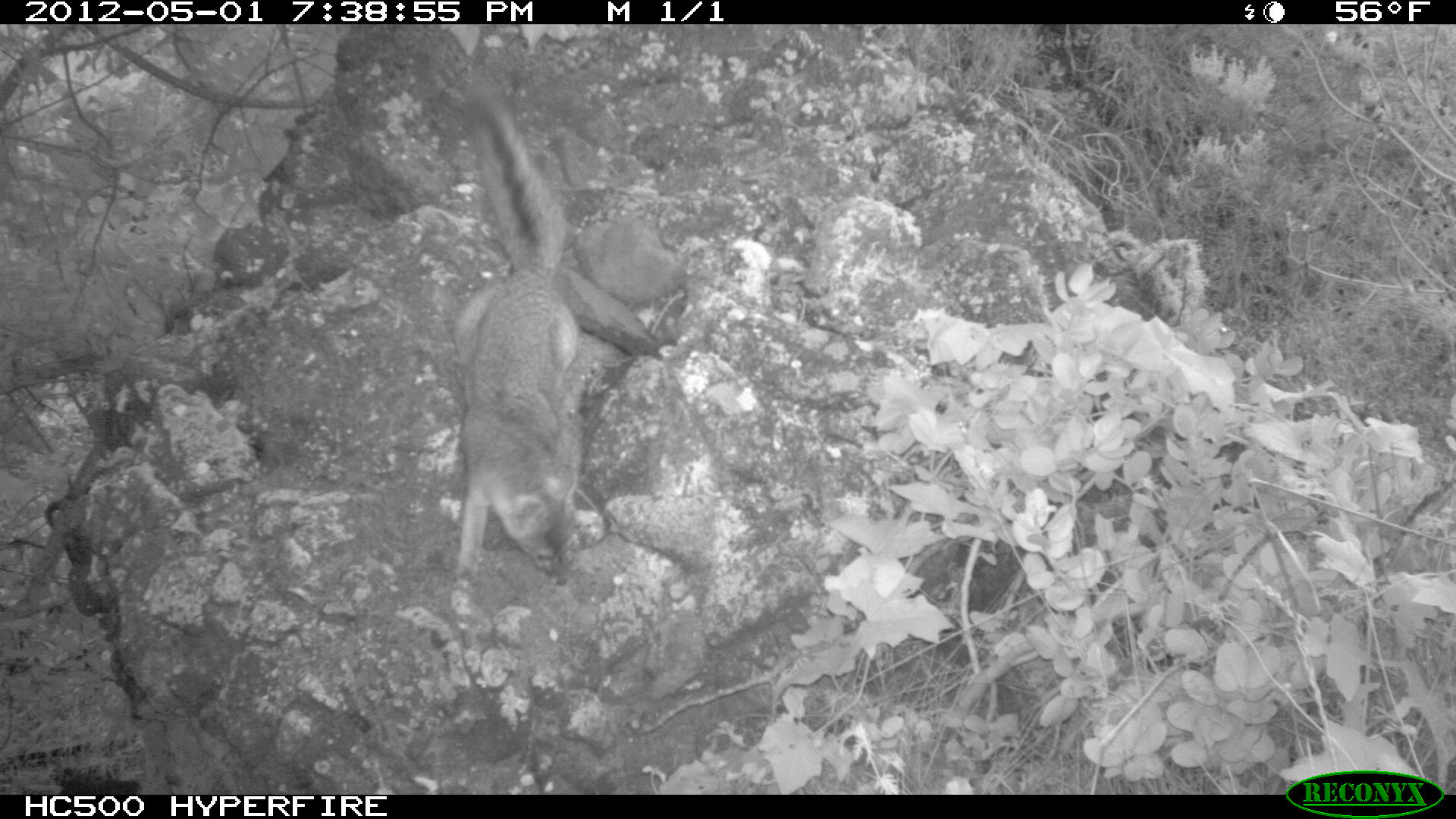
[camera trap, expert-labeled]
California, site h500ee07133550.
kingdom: Animalia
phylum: Chordata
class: Mammalia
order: Carnivora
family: Canidae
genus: Urocyon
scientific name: Urocyon littoralis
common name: island fox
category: fox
Fox (island fox) (Urocyon littoralis).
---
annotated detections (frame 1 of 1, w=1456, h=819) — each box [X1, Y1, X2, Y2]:
fox: [453, 89, 577, 586]